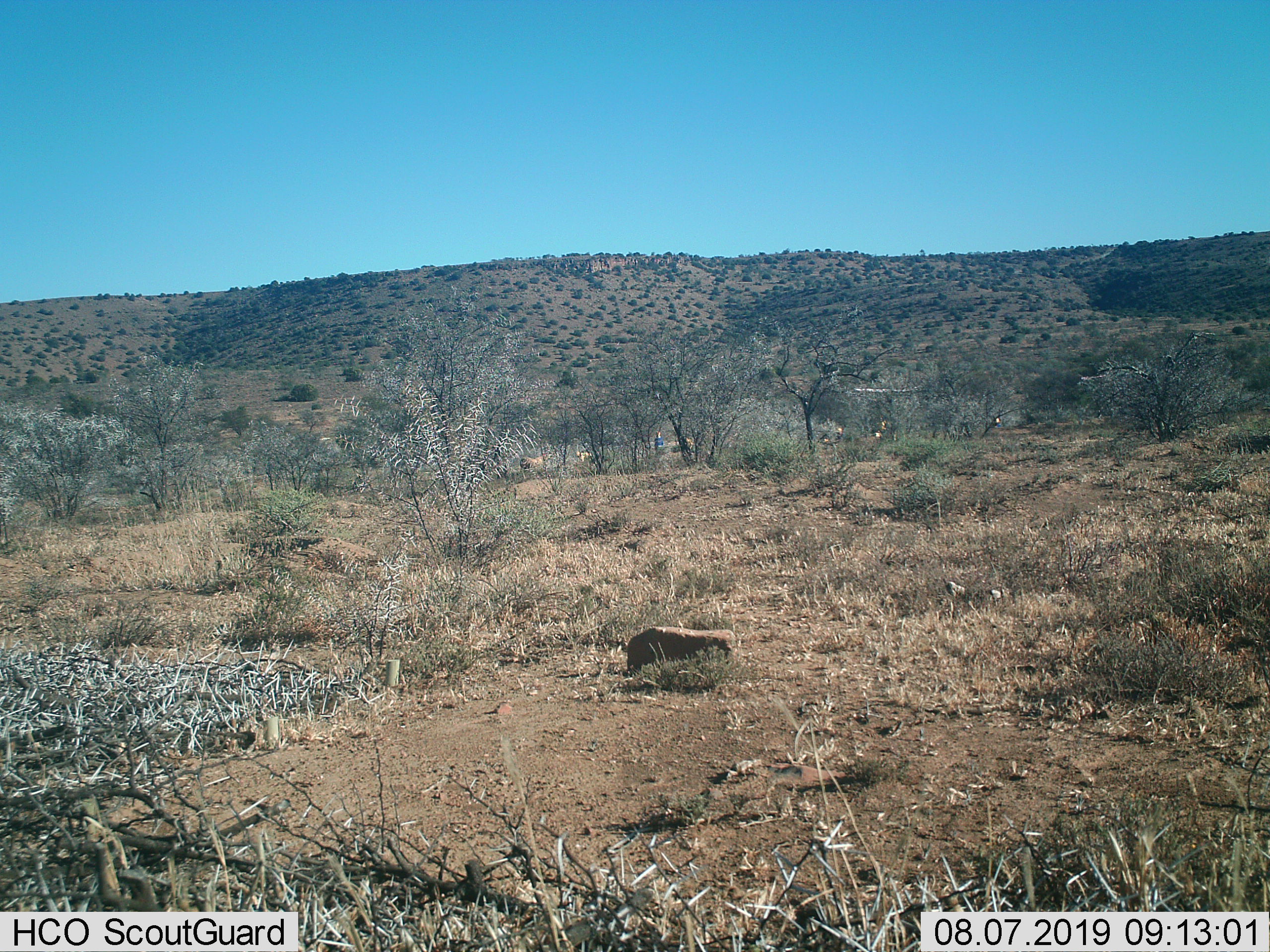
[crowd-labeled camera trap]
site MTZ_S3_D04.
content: unidentified animal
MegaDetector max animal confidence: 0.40